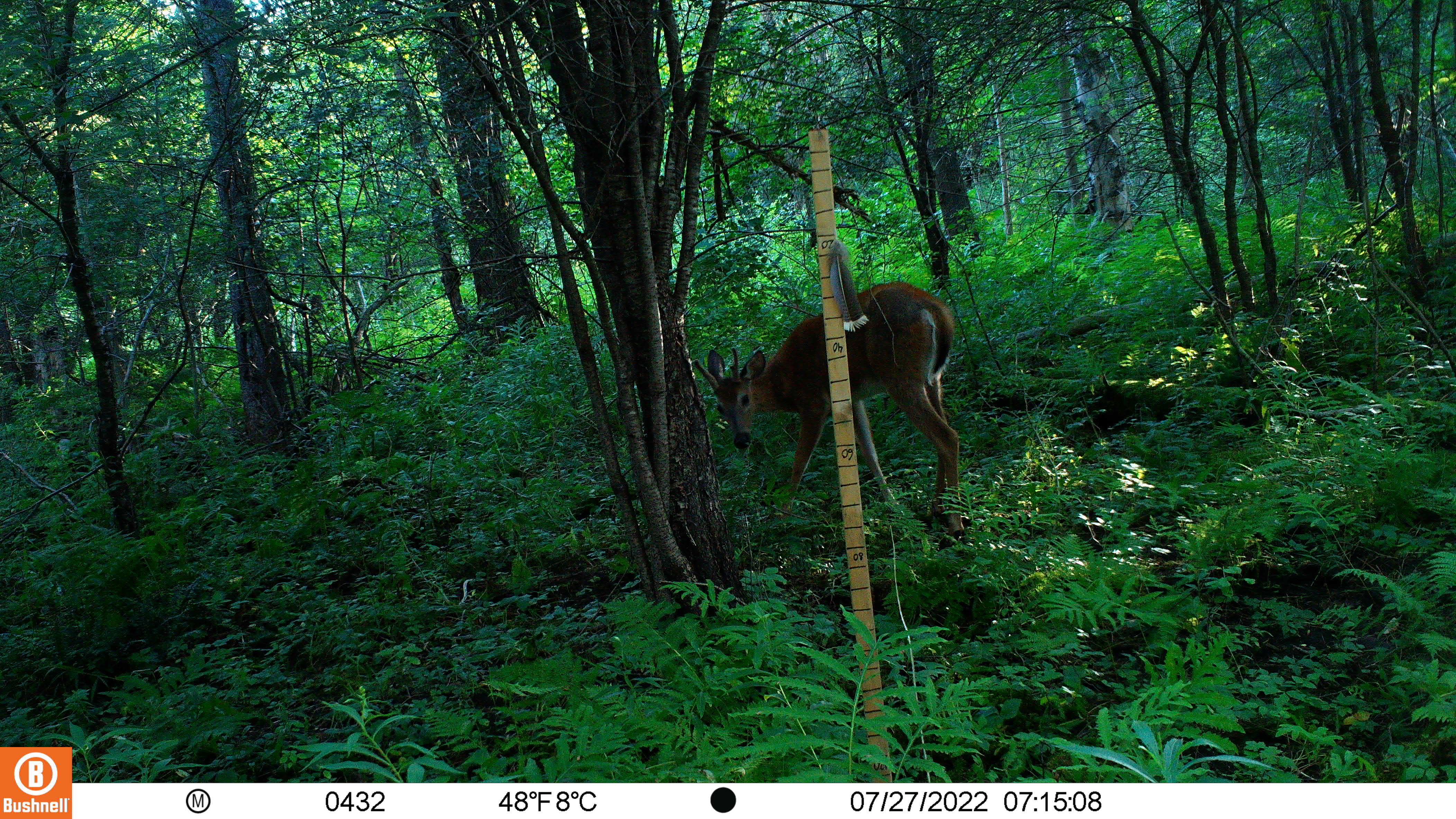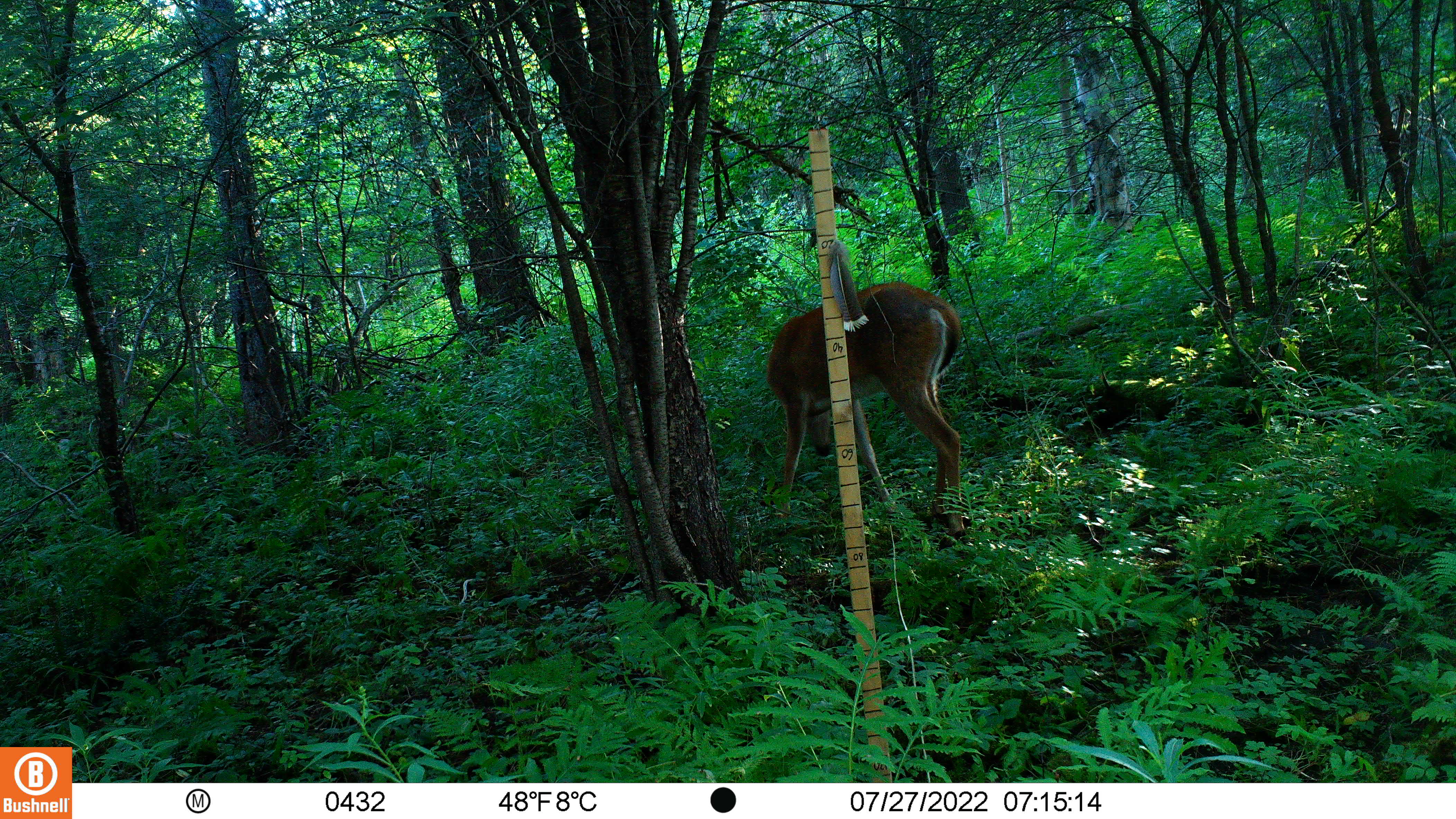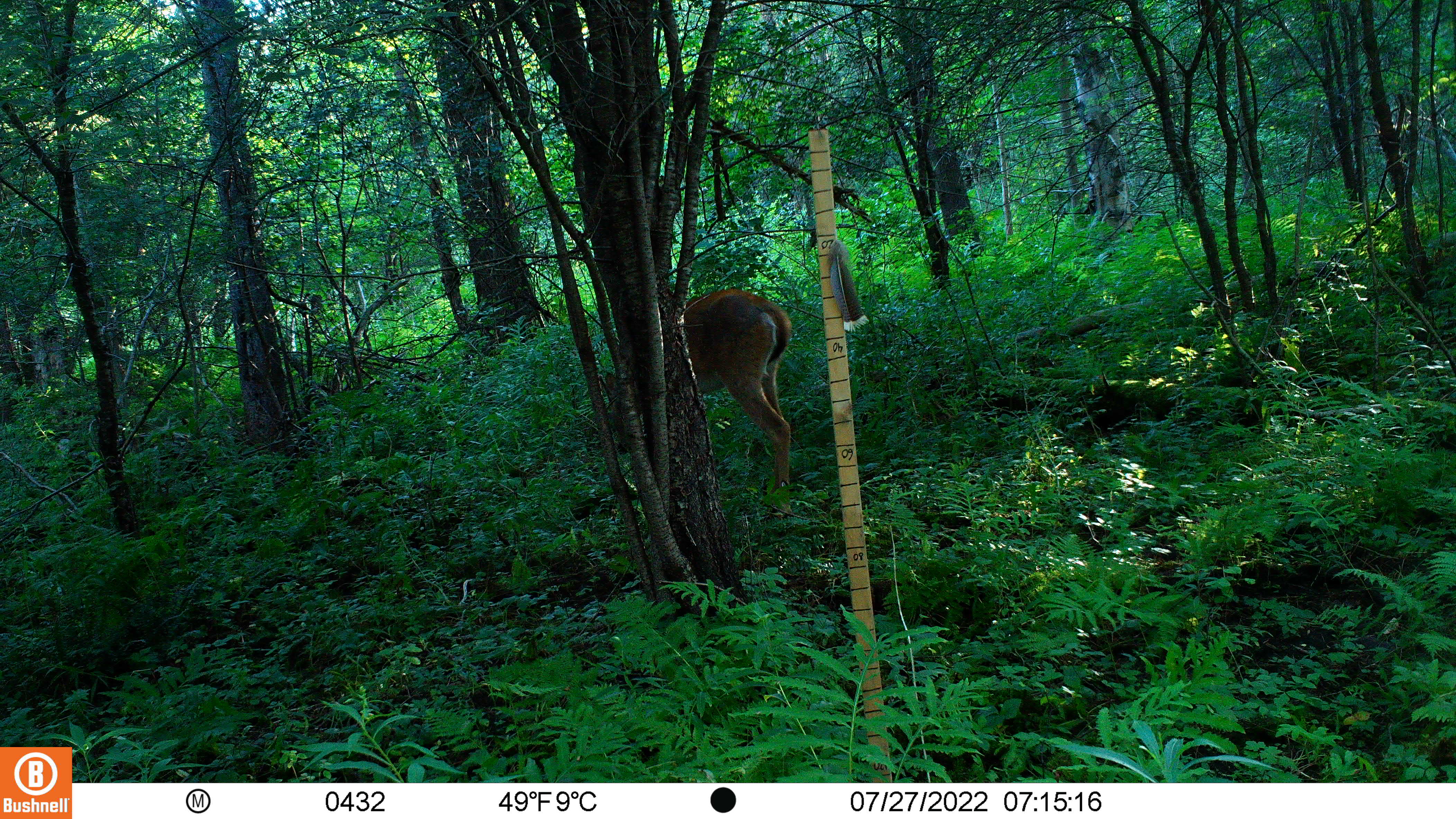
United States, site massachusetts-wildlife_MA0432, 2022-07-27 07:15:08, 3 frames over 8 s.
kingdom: Animalia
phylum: Chordata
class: Mammalia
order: Artiodactyla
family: Cervidae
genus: Odocoileus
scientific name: Odocoileus virginianus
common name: white-tailed deer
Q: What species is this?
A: White-tailed deer (Odocoileus virginianus).